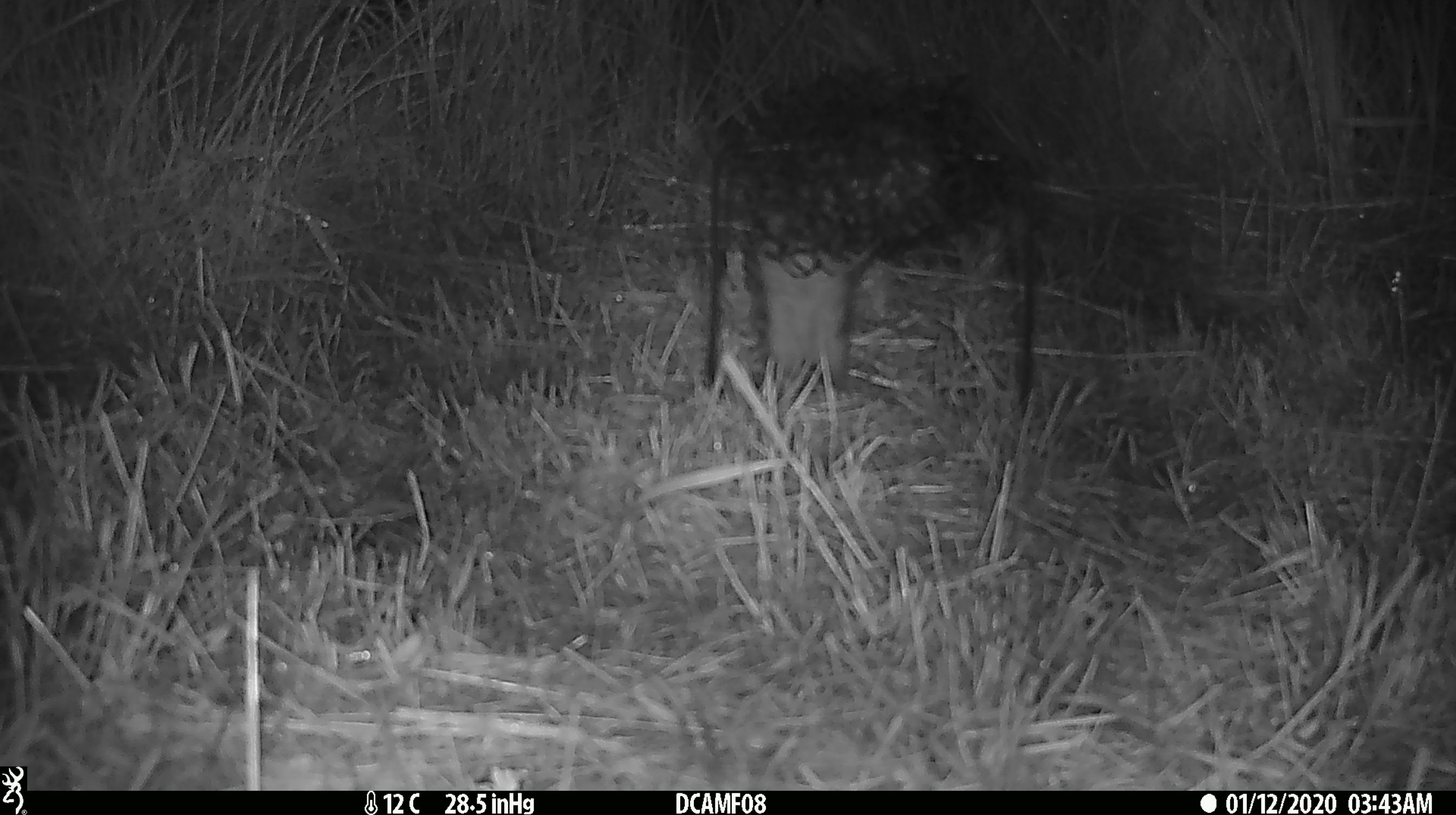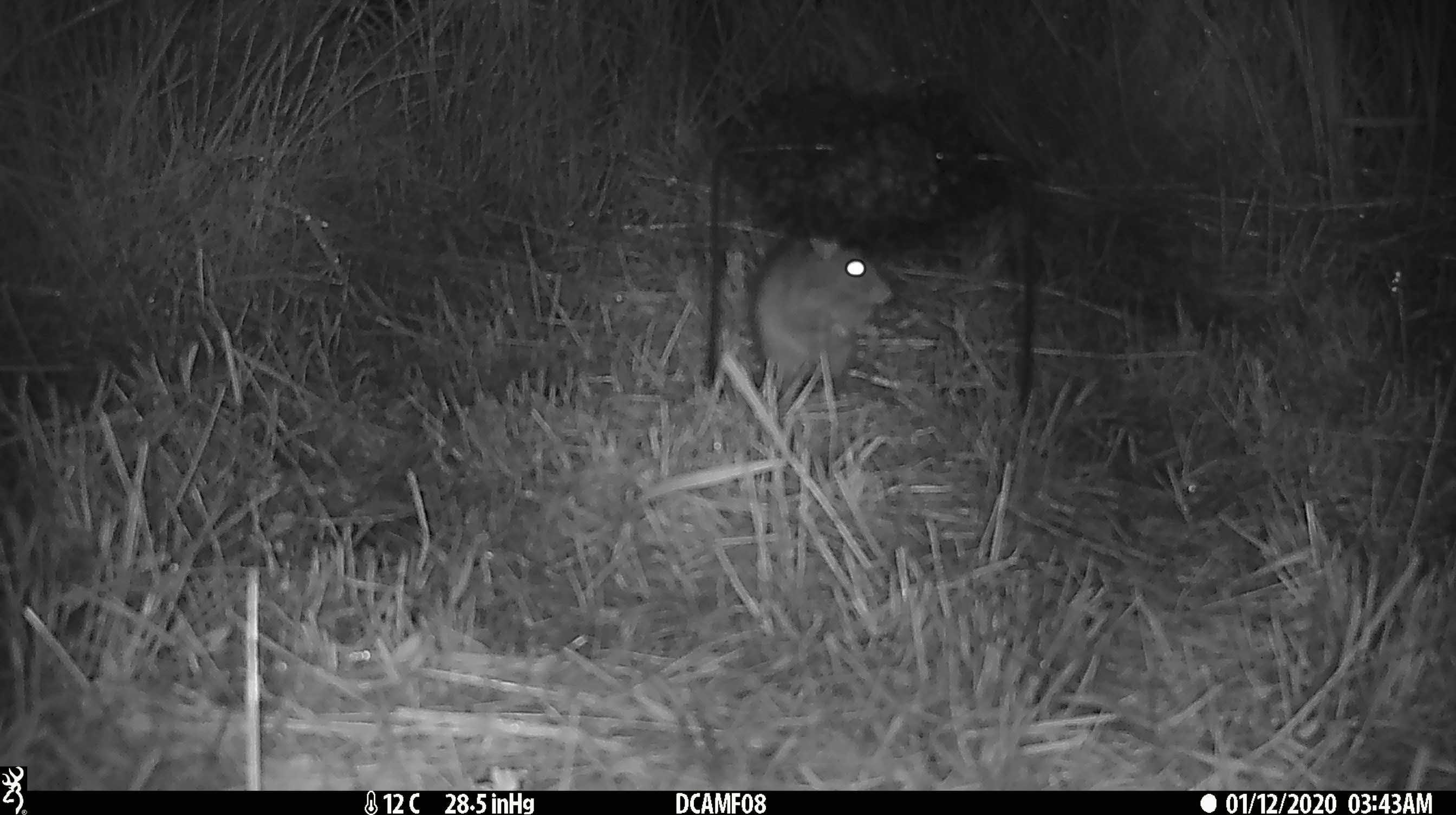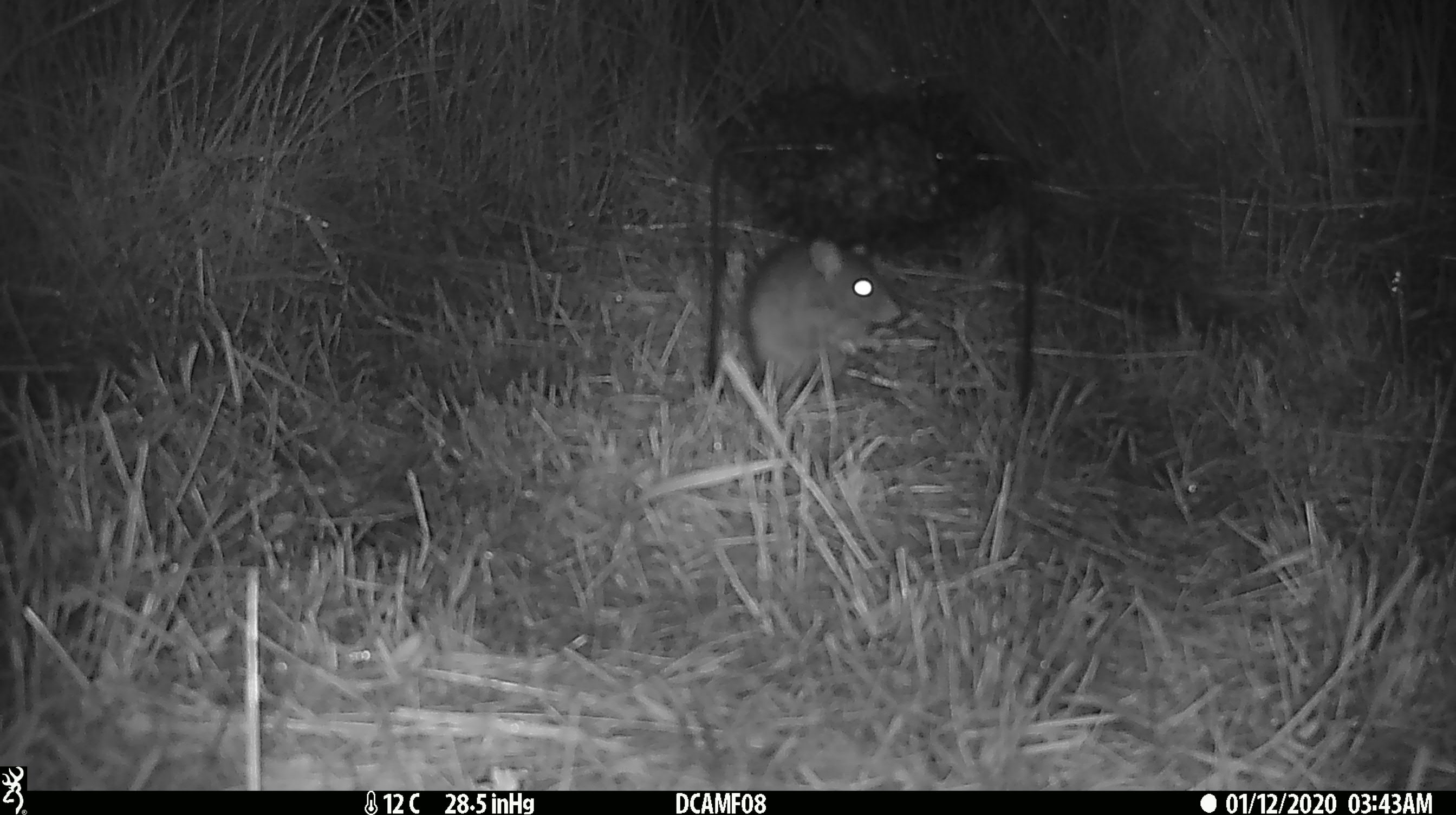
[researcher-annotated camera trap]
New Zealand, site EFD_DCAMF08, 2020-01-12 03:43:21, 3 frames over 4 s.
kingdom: Animalia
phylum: Chordata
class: Mammalia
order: Rodentia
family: Muridae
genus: Rattus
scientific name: Rattus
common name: rat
Rat (Rattus).